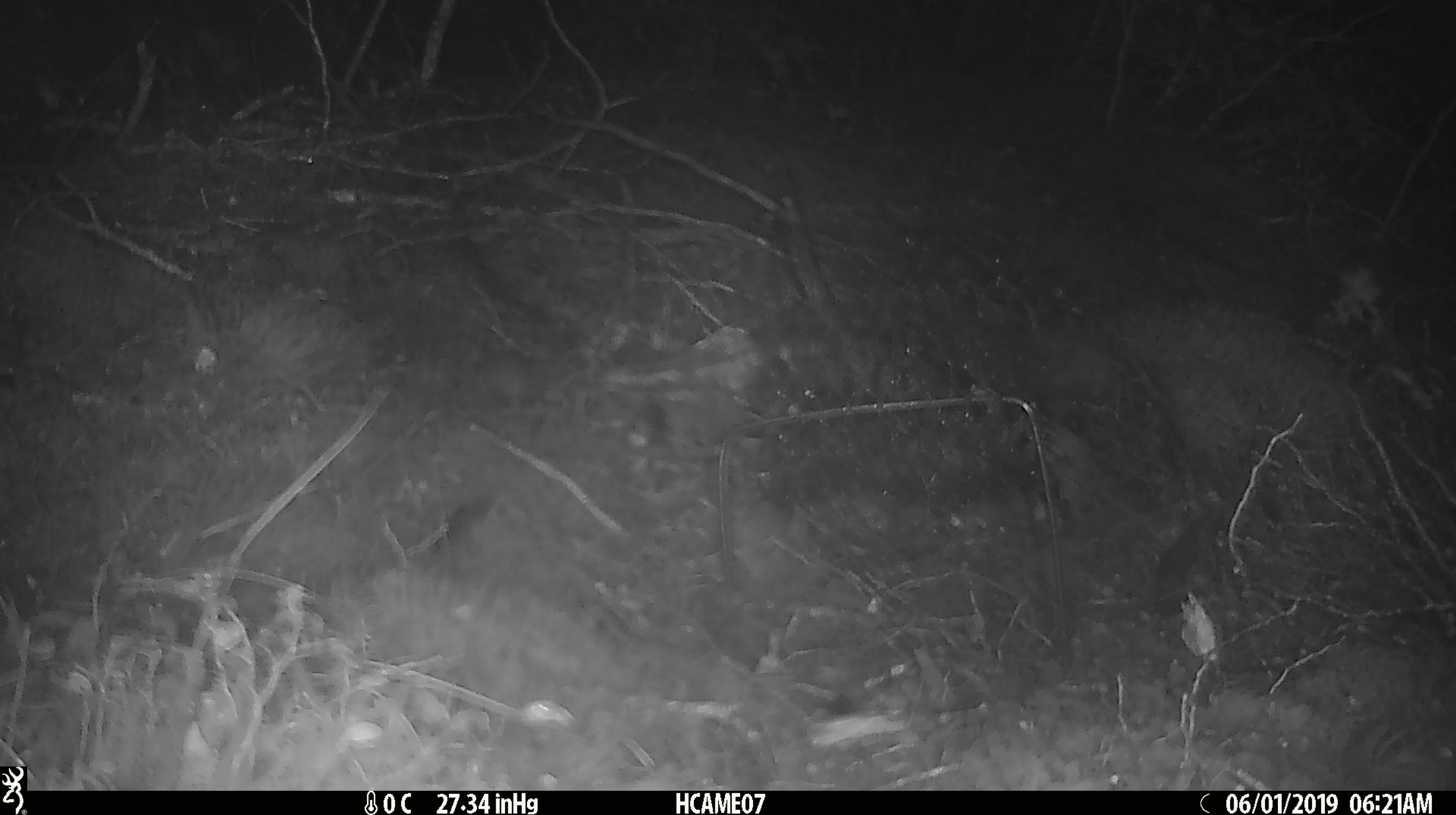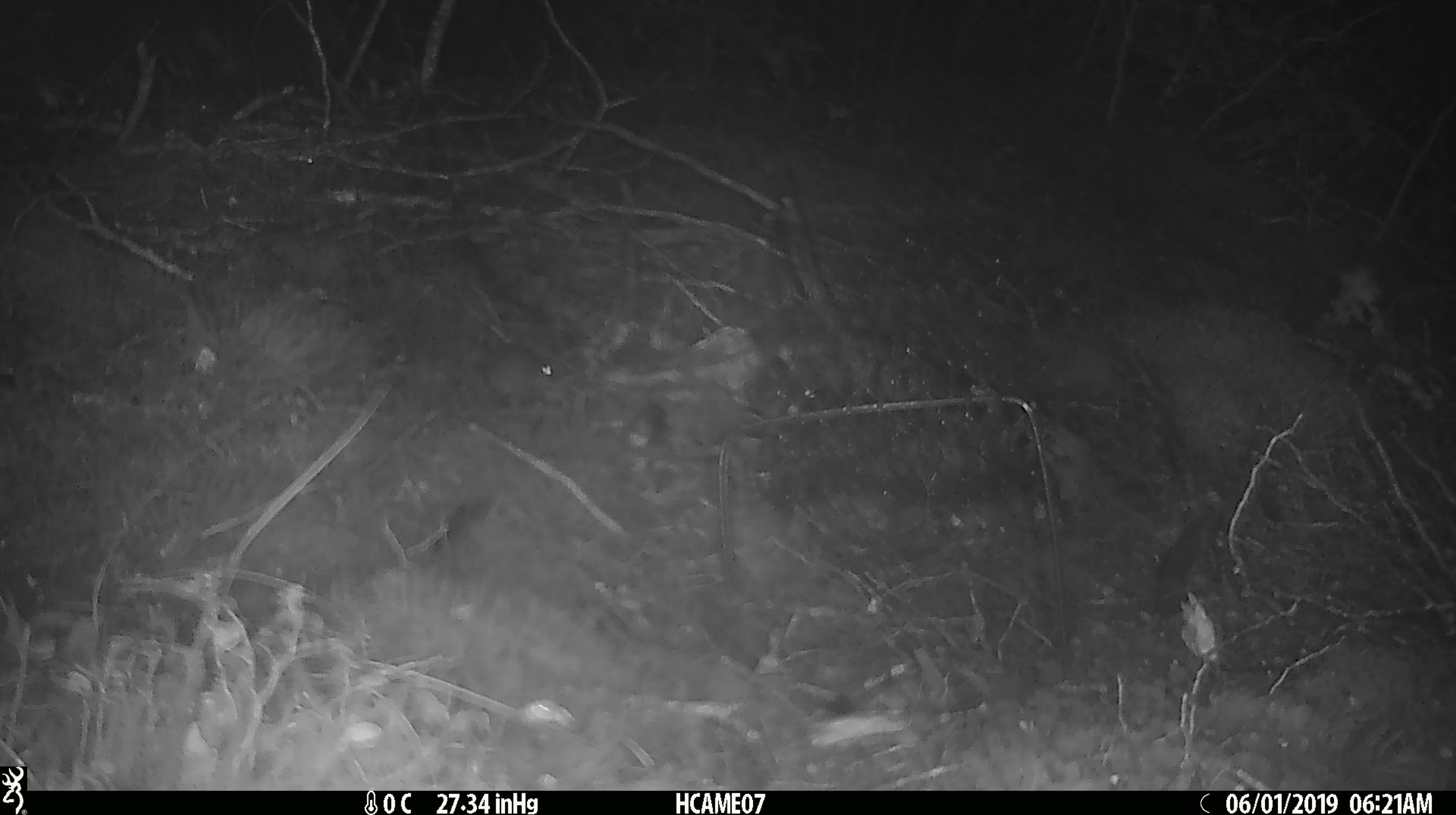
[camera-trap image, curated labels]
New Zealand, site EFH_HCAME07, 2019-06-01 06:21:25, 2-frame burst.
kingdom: Animalia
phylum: Chordata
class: Mammalia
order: Rodentia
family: Muridae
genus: Mus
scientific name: Mus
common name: mouse